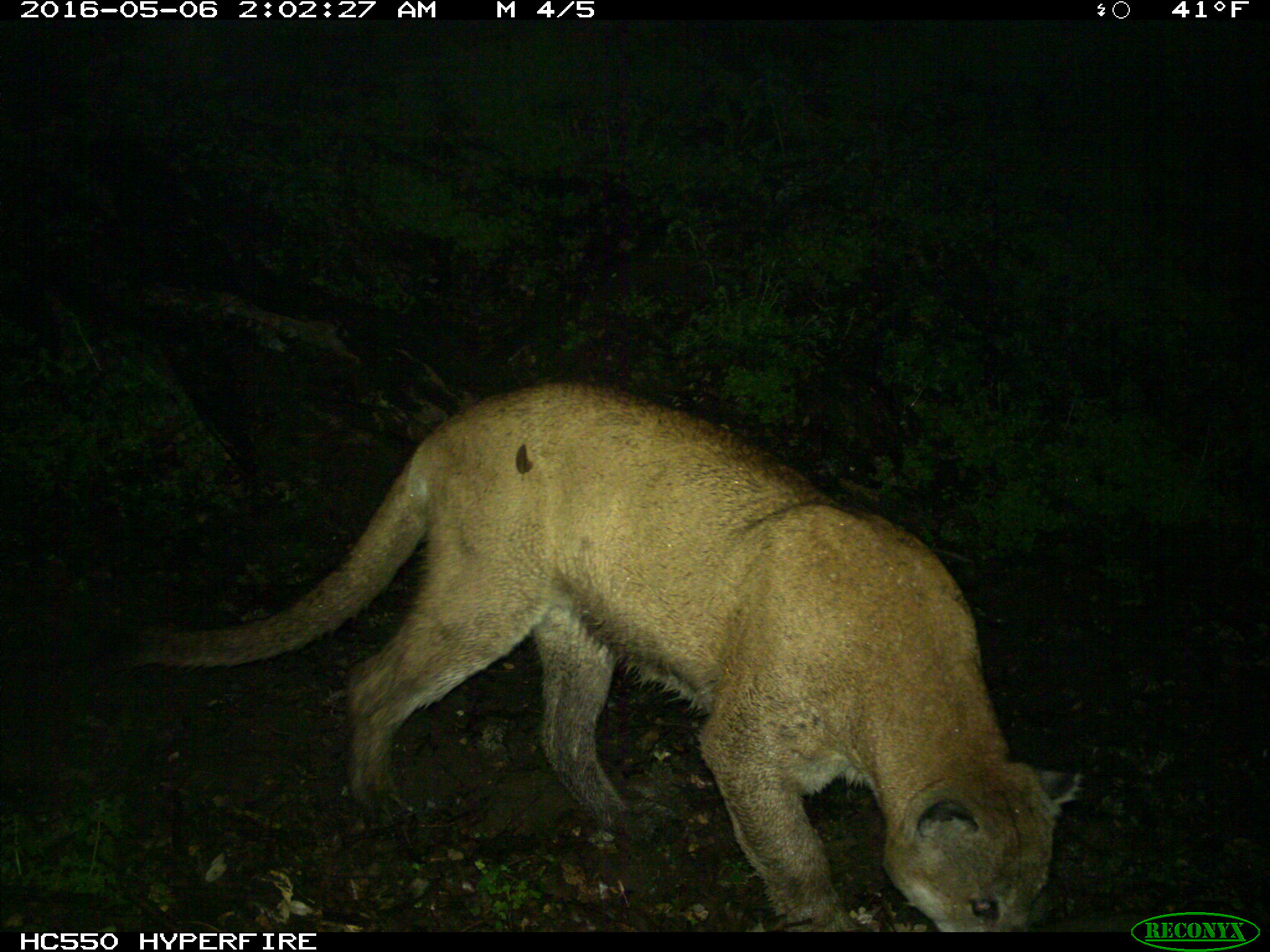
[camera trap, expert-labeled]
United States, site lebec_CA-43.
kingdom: Animalia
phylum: Chordata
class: Mammalia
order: Carnivora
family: Felidae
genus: Puma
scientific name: Puma concolor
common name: mountain lion